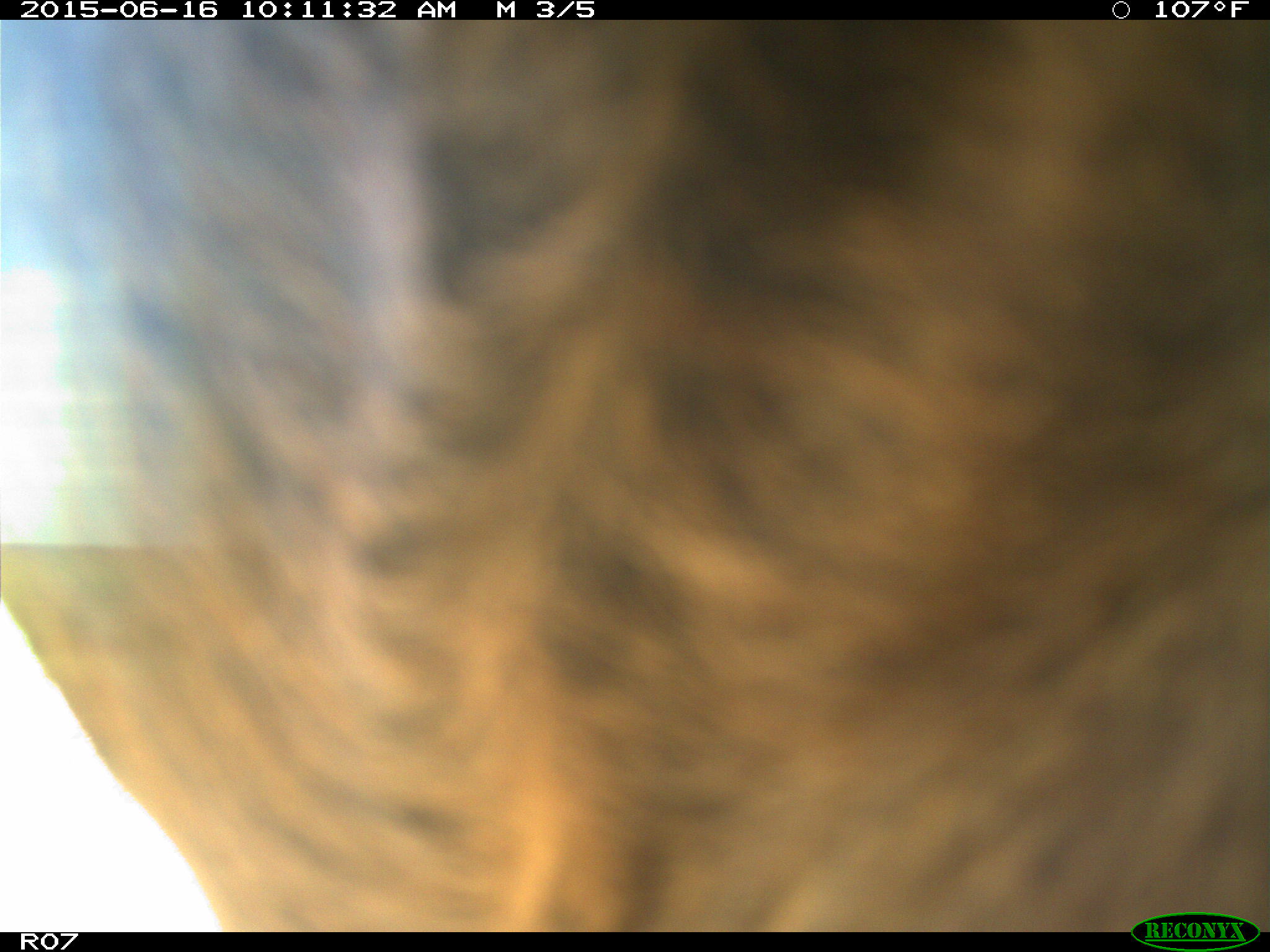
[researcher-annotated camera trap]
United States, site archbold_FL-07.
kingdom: Animalia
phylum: Chordata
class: Mammalia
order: Artiodactyla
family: Bovidae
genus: Bos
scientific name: Bos taurus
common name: domestic cow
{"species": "Bos taurus (domestic cow)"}